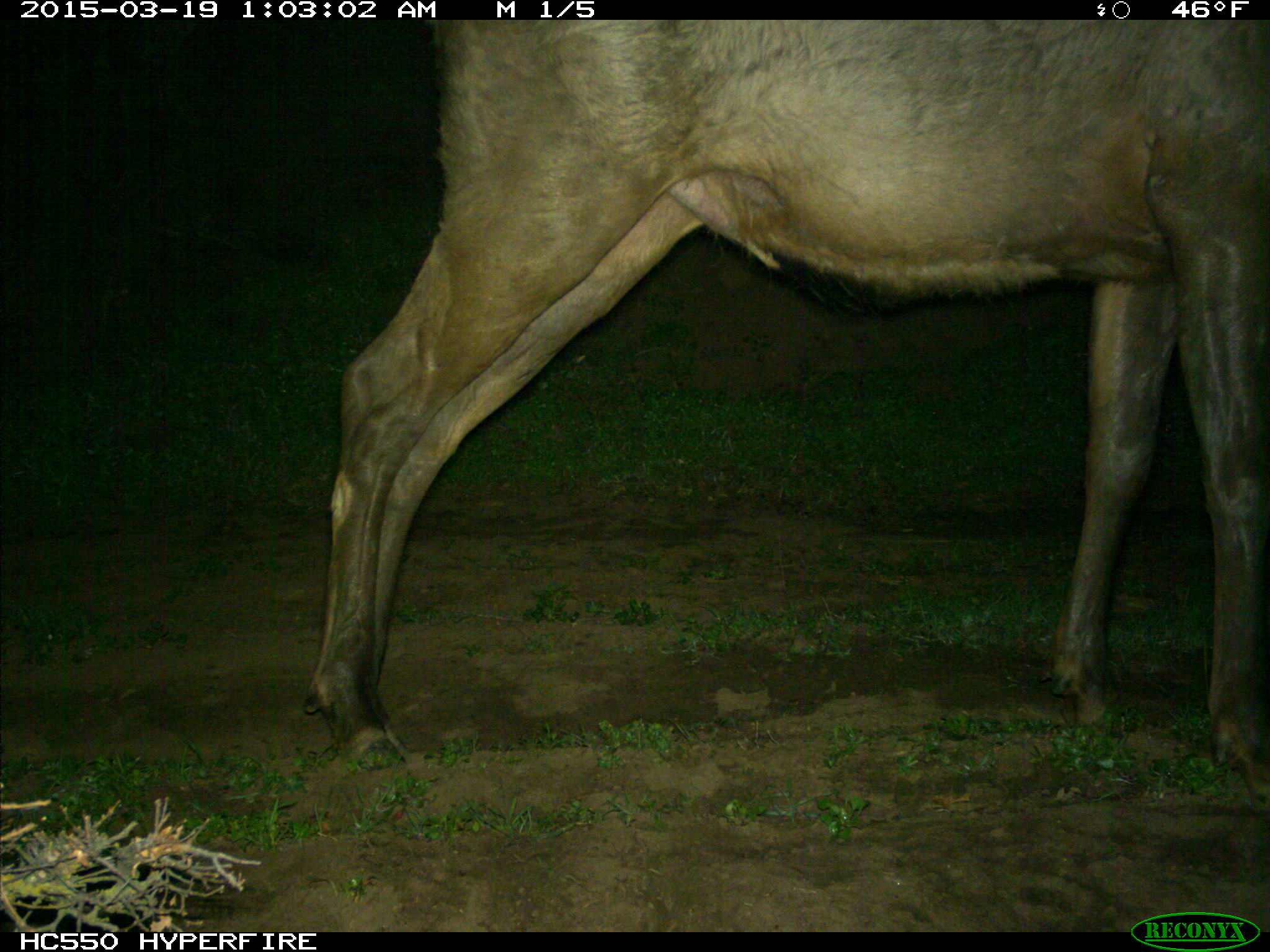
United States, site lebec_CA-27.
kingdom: Animalia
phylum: Chordata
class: Mammalia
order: Artiodactyla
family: Cervidae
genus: Cervus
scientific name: Cervus canadensis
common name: elk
Cervus canadensis (elk).